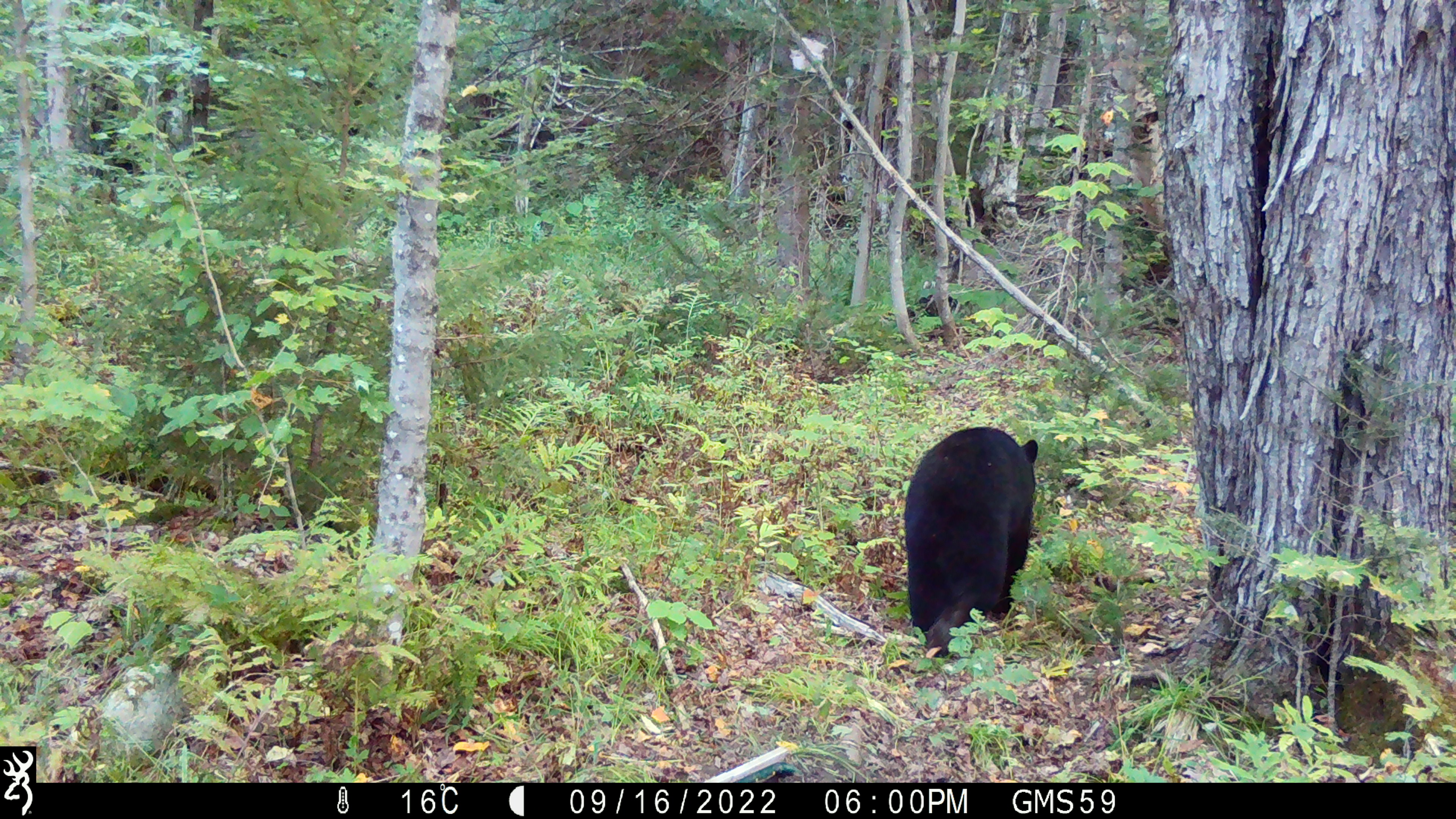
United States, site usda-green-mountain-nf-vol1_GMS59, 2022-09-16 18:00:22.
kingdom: Animalia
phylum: Chordata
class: Mammalia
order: Carnivora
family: Ursidae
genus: Ursus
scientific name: Ursus americanus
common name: black bear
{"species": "black bear (Ursus americanus)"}